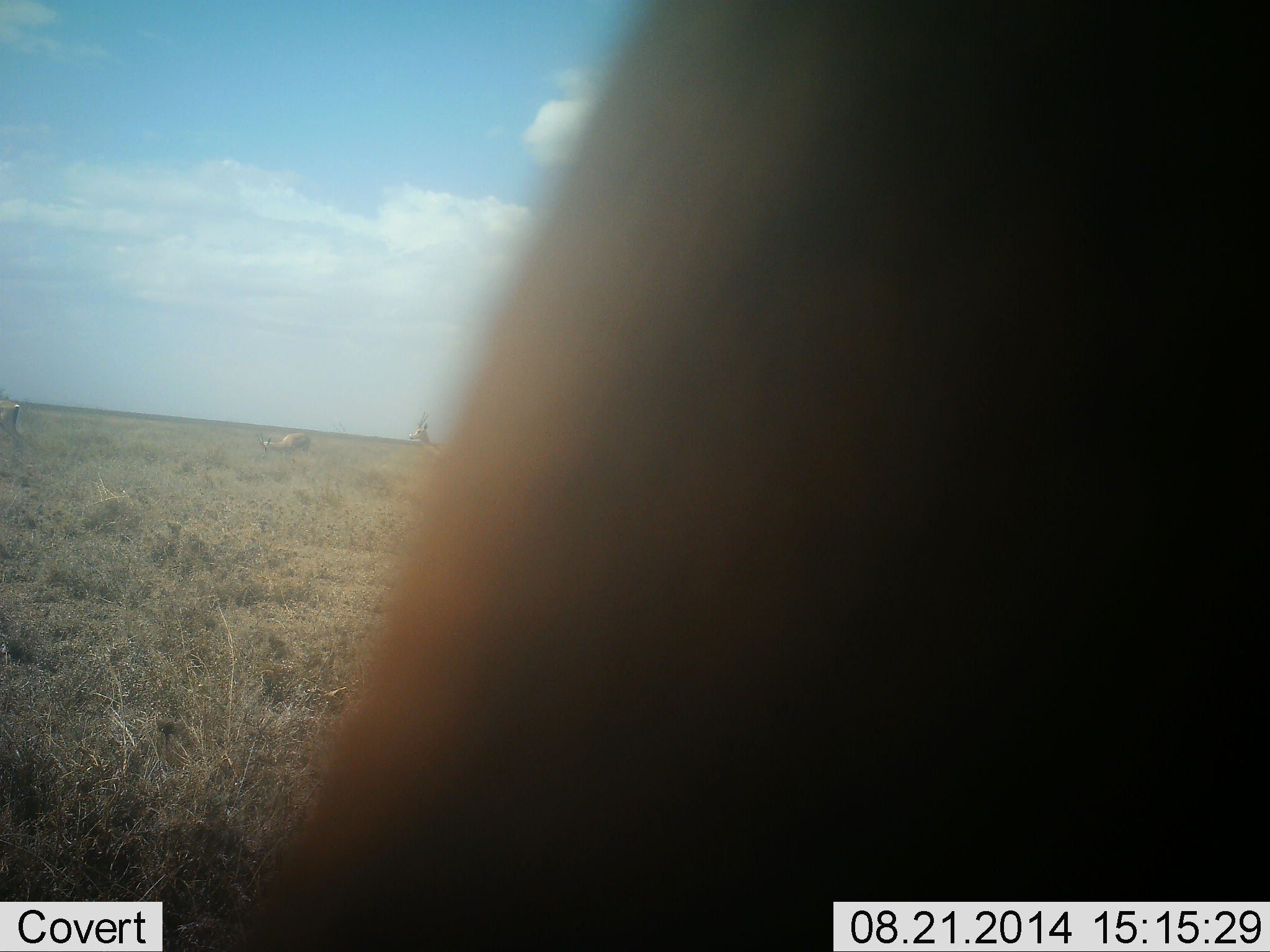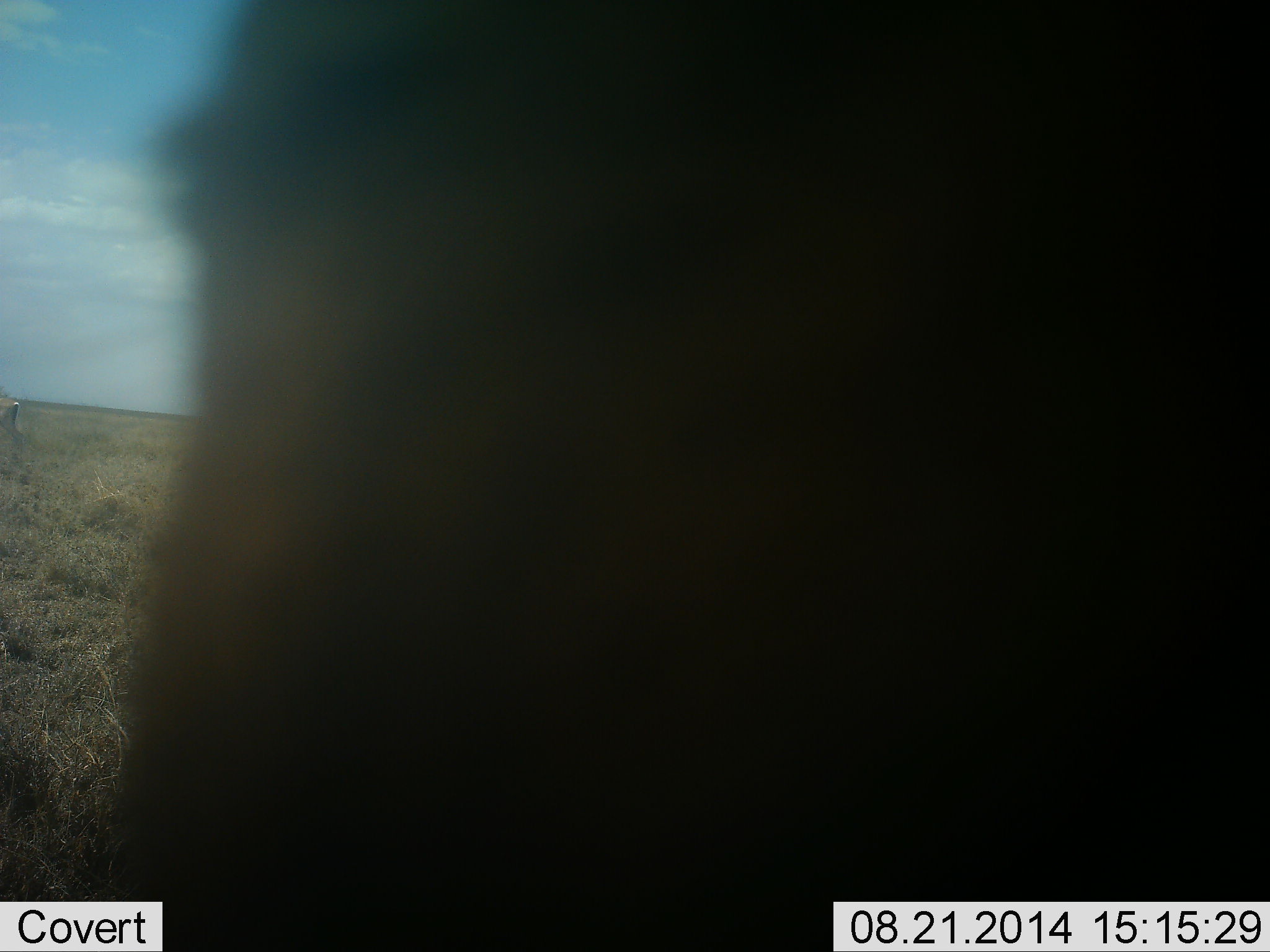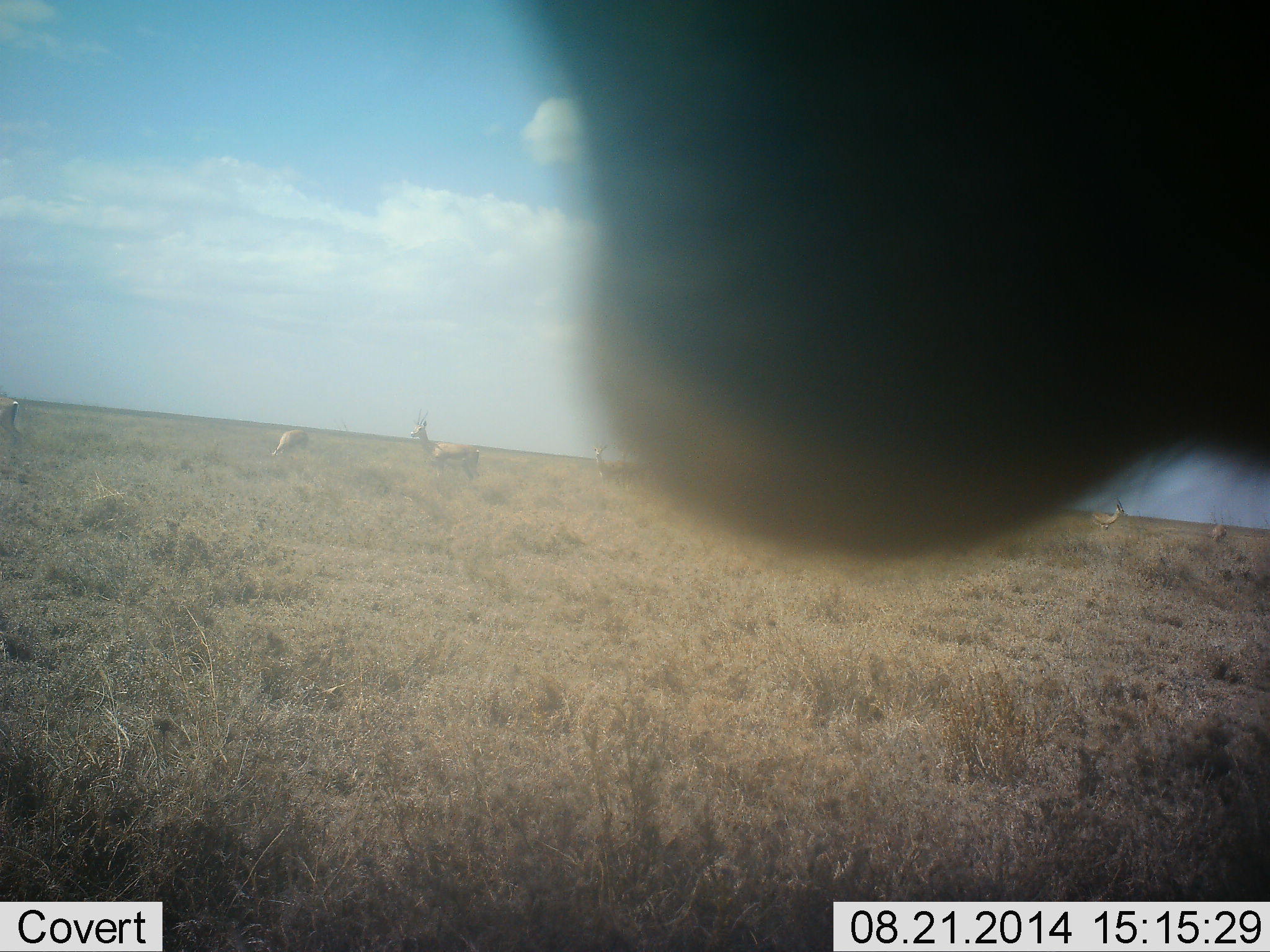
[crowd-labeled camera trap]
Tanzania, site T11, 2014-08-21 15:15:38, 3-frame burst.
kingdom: Animalia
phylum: Chordata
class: Mammalia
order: Artiodactyla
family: Bovidae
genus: Eudorcas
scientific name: Eudorcas thomsonii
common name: thomson's gazelle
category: gazellethomsons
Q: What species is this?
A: Gazellethomsons (thomson's gazelle) (Eudorcas thomsonii).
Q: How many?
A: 7.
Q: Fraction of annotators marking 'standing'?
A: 71%.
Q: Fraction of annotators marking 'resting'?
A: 0%.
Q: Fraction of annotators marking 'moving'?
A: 0%.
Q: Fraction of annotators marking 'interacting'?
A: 14%.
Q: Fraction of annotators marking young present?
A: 0%.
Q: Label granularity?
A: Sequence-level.